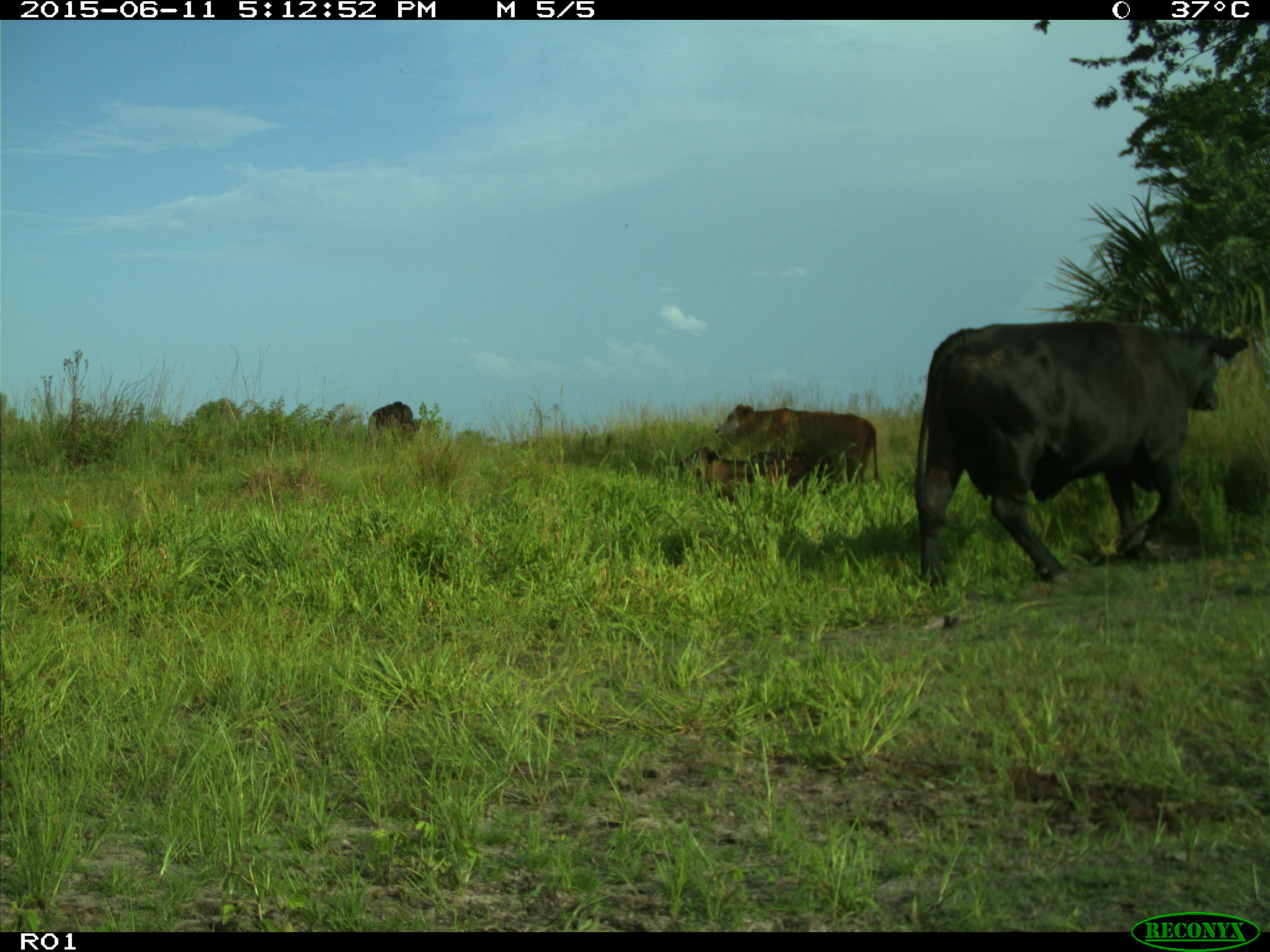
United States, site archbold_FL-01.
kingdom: Animalia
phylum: Chordata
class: Mammalia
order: Artiodactyla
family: Bovidae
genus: Bos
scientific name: Bos taurus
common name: domestic cow